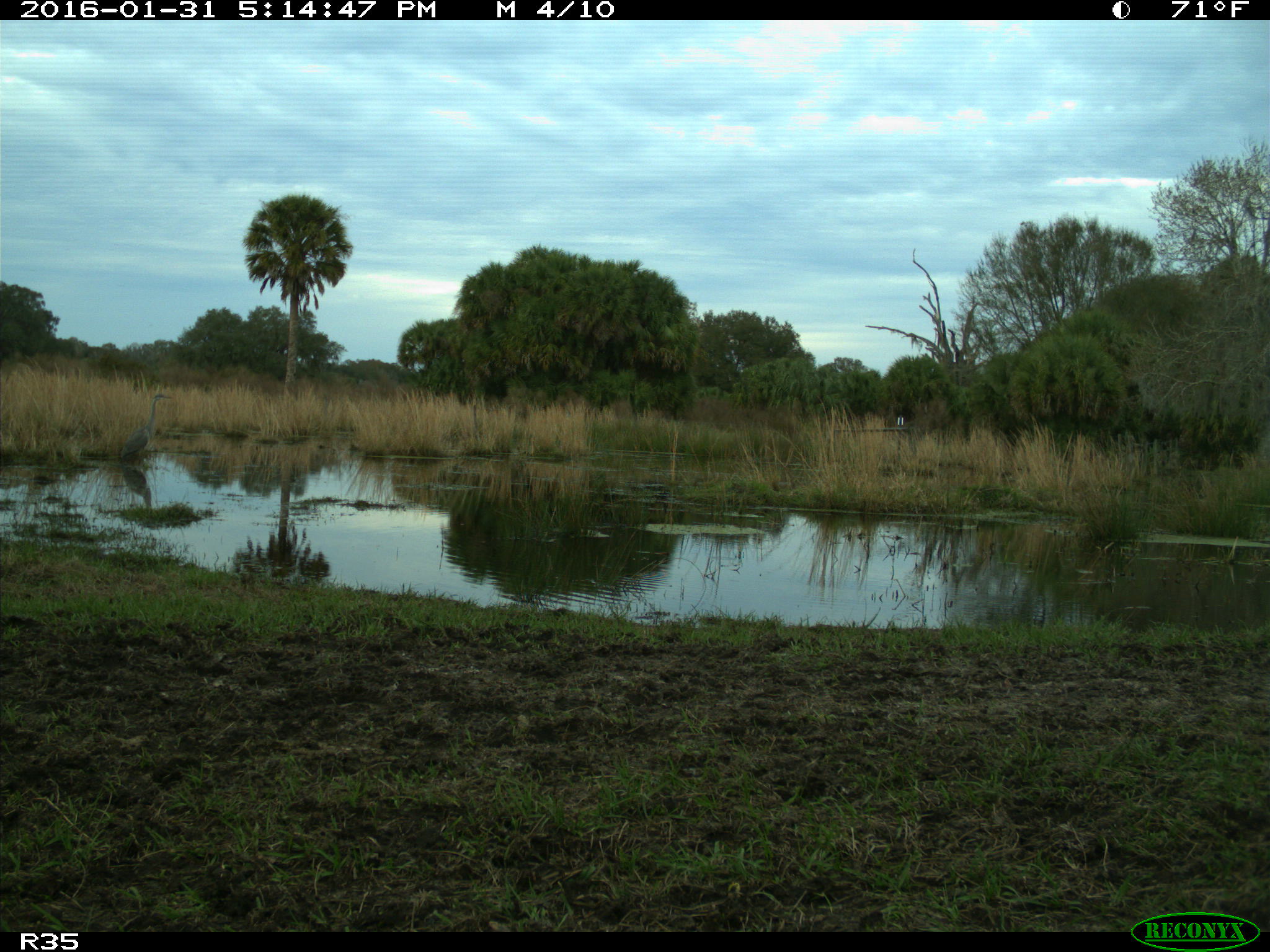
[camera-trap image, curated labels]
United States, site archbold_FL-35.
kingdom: Animalia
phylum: Chordata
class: Aves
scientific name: Aves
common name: birds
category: unidentified bird